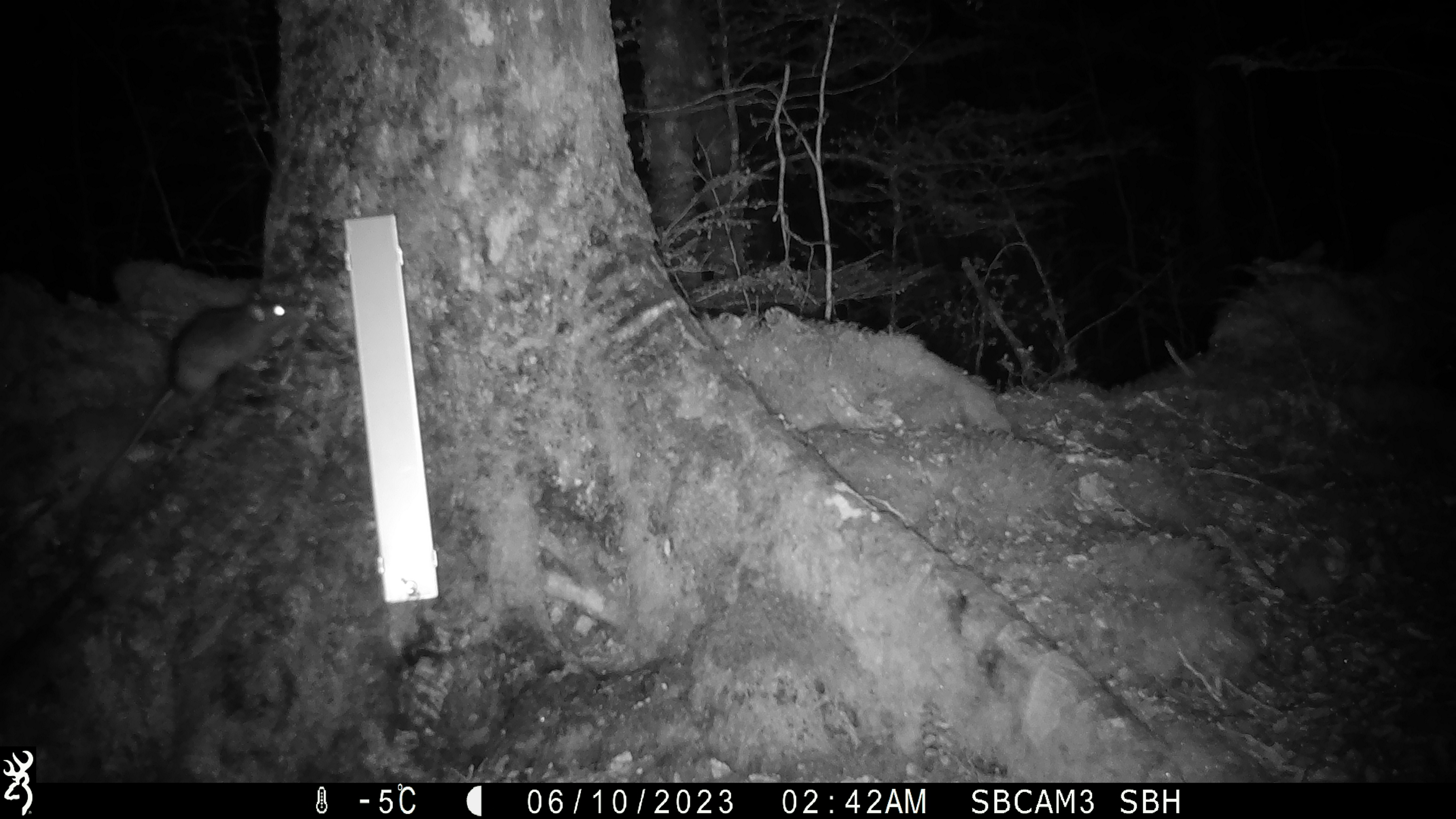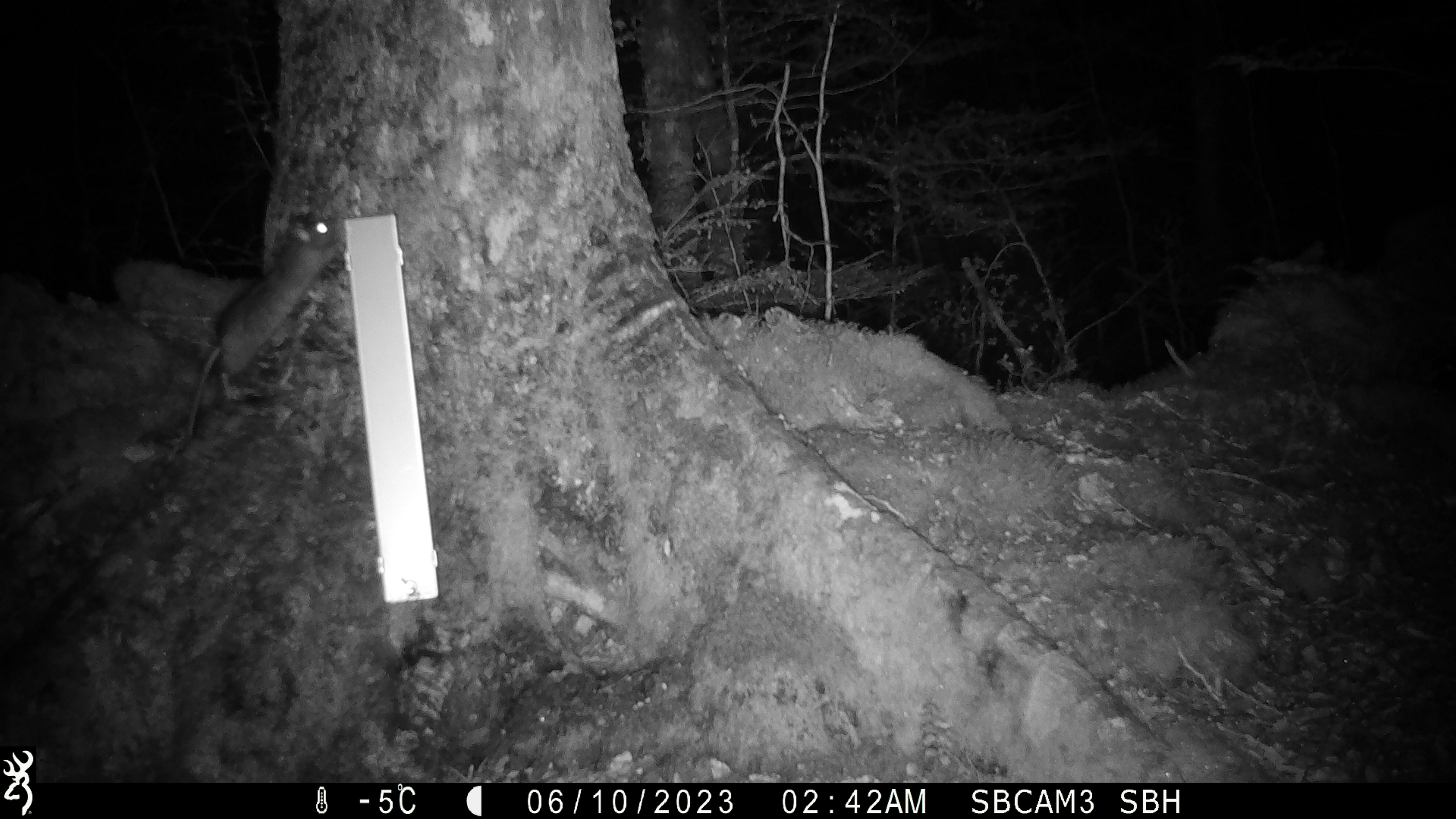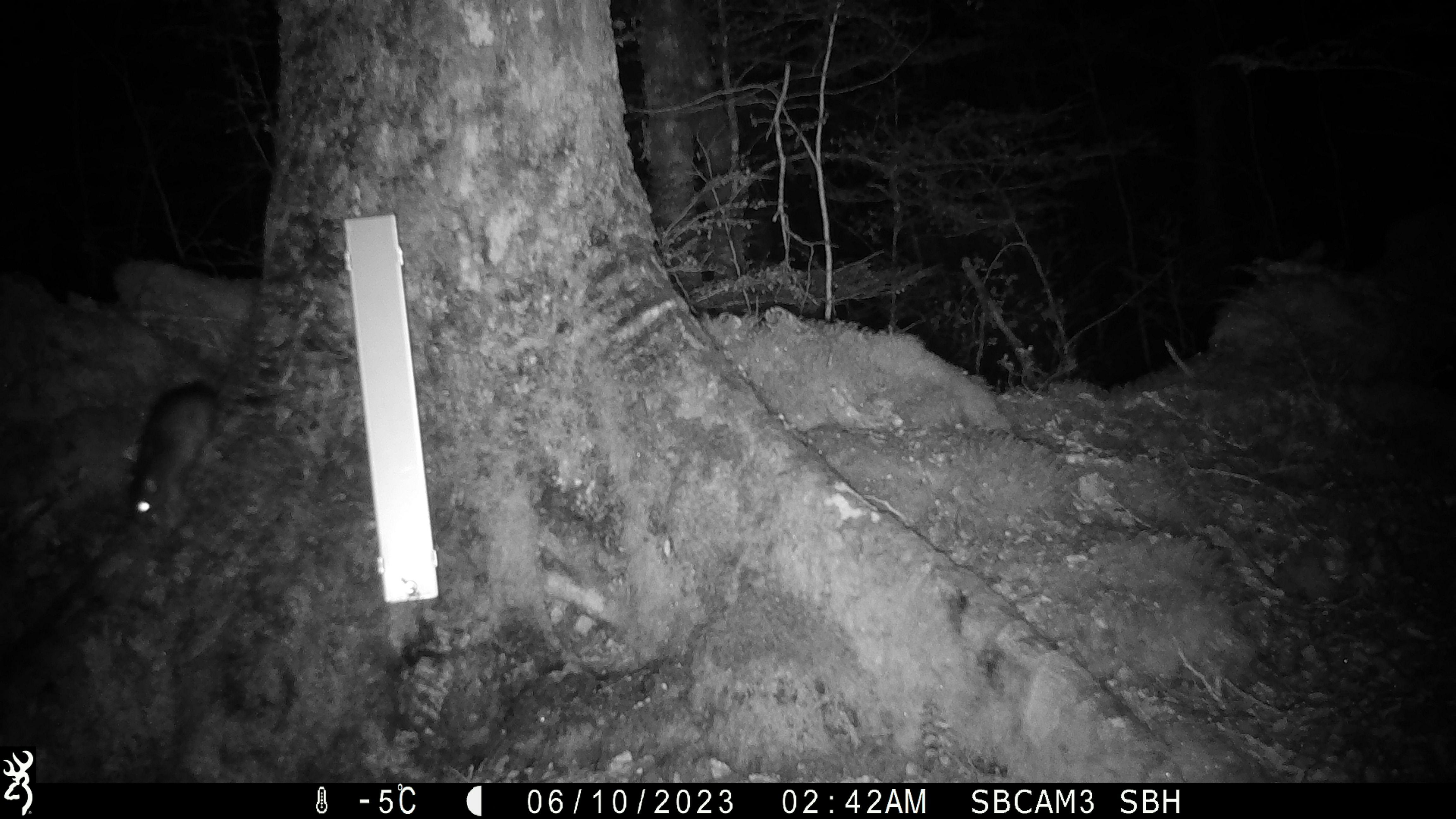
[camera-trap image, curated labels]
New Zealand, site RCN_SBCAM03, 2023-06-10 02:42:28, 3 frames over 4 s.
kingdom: Animalia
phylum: Chordata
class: Mammalia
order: Rodentia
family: Muridae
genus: Rattus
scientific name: Rattus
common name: rat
Rat (Rattus).